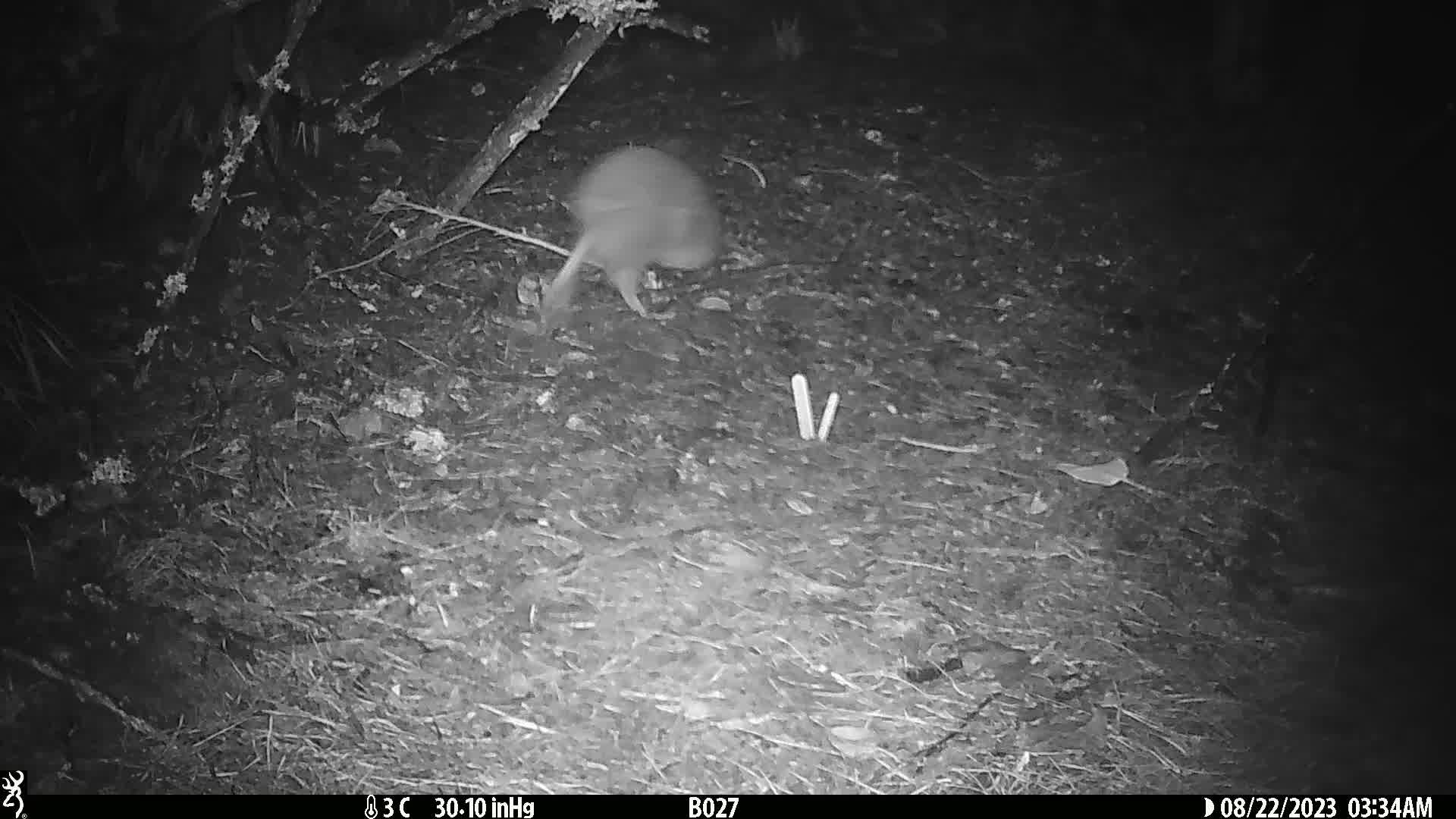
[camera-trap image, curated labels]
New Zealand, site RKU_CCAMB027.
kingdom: Animalia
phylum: Chordata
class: Aves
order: Apterygiformes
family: Apterygidae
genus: Apteryx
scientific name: Apteryx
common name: kiwi